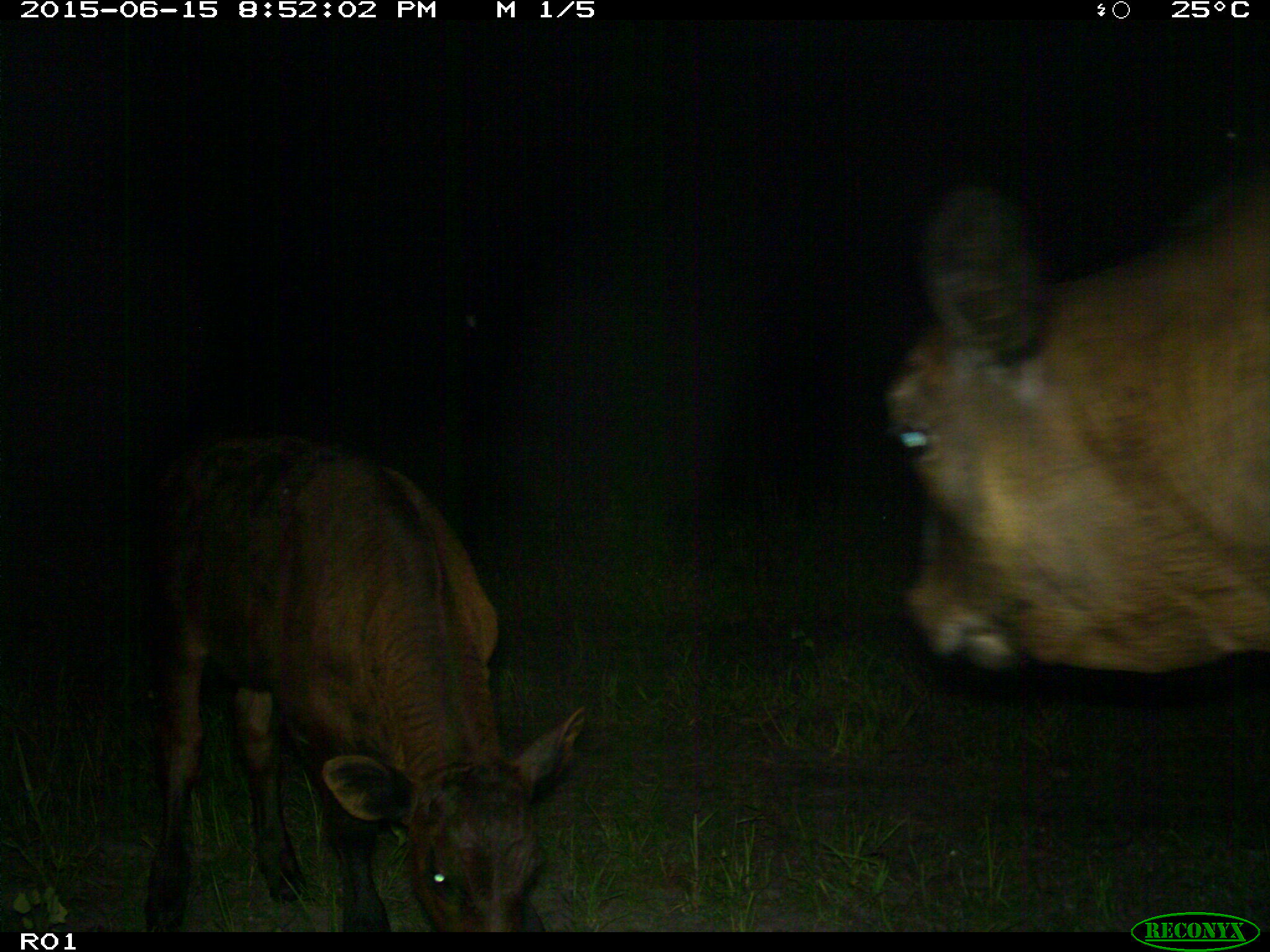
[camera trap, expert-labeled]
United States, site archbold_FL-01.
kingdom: Animalia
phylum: Chordata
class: Mammalia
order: Artiodactyla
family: Bovidae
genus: Bos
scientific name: Bos taurus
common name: domestic cow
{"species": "Bos taurus (domestic cow)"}